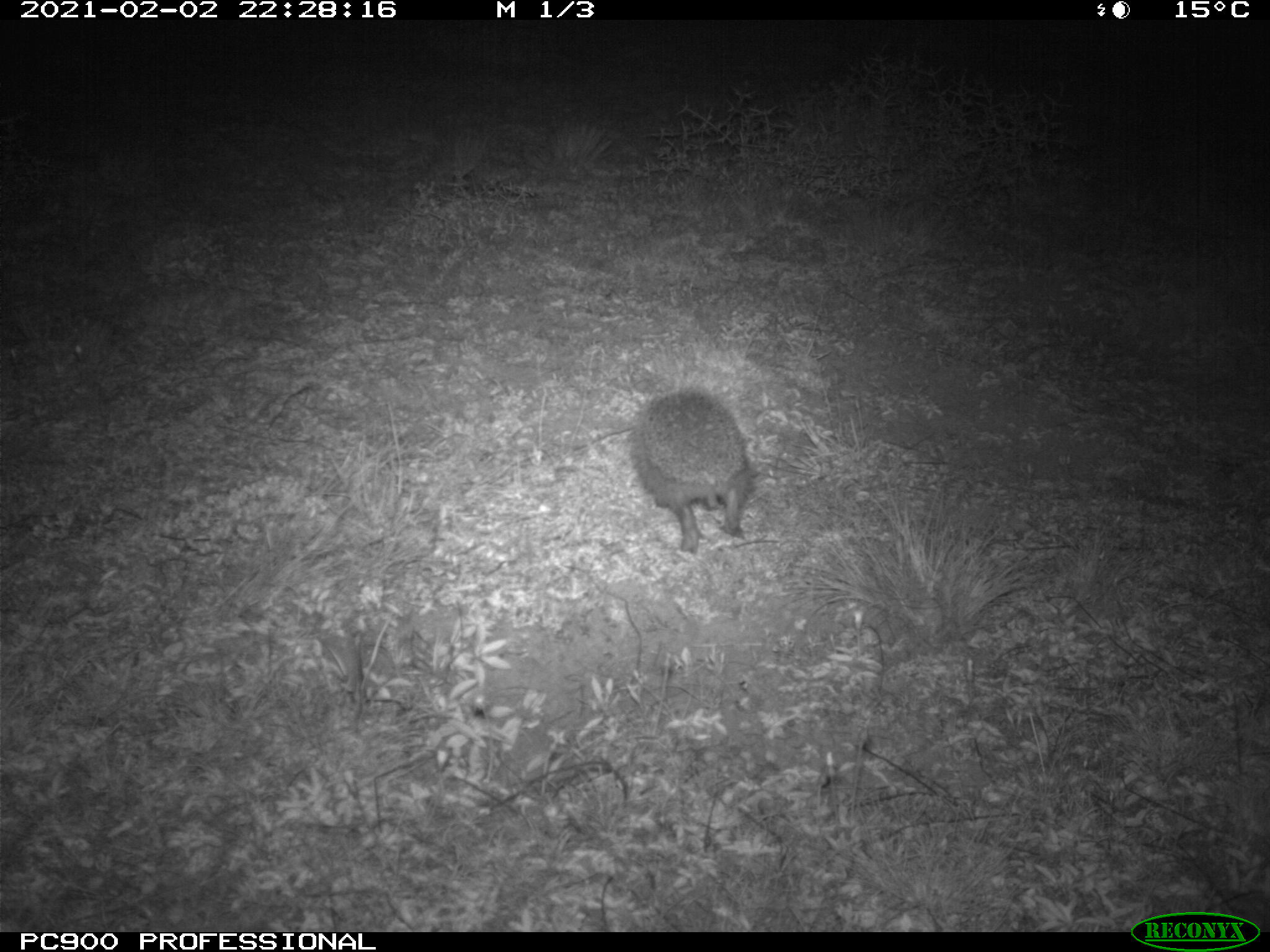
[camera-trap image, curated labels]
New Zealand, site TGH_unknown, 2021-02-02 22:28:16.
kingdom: Animalia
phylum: Chordata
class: Mammalia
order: Eulipotyphla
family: Erinaceidae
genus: Erinaceus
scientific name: Erinaceus europaeus europaeus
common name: european hedgehog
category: hedgehog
Hedgehog (european hedgehog) (Erinaceus europaeus europaeus).